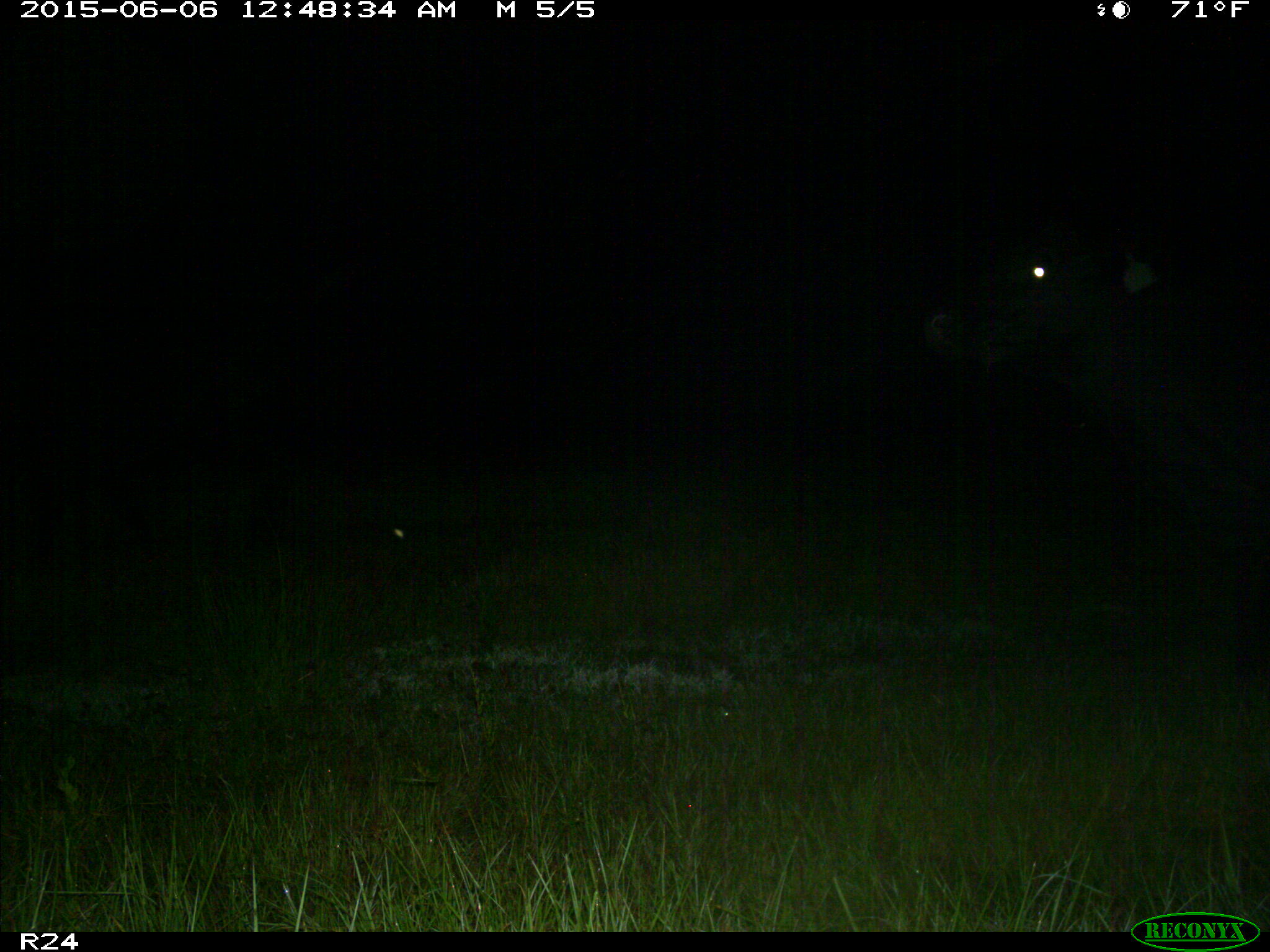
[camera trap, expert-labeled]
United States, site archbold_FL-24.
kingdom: Animalia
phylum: Chordata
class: Mammalia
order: Artiodactyla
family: Bovidae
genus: Bos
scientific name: Bos taurus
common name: domestic cow